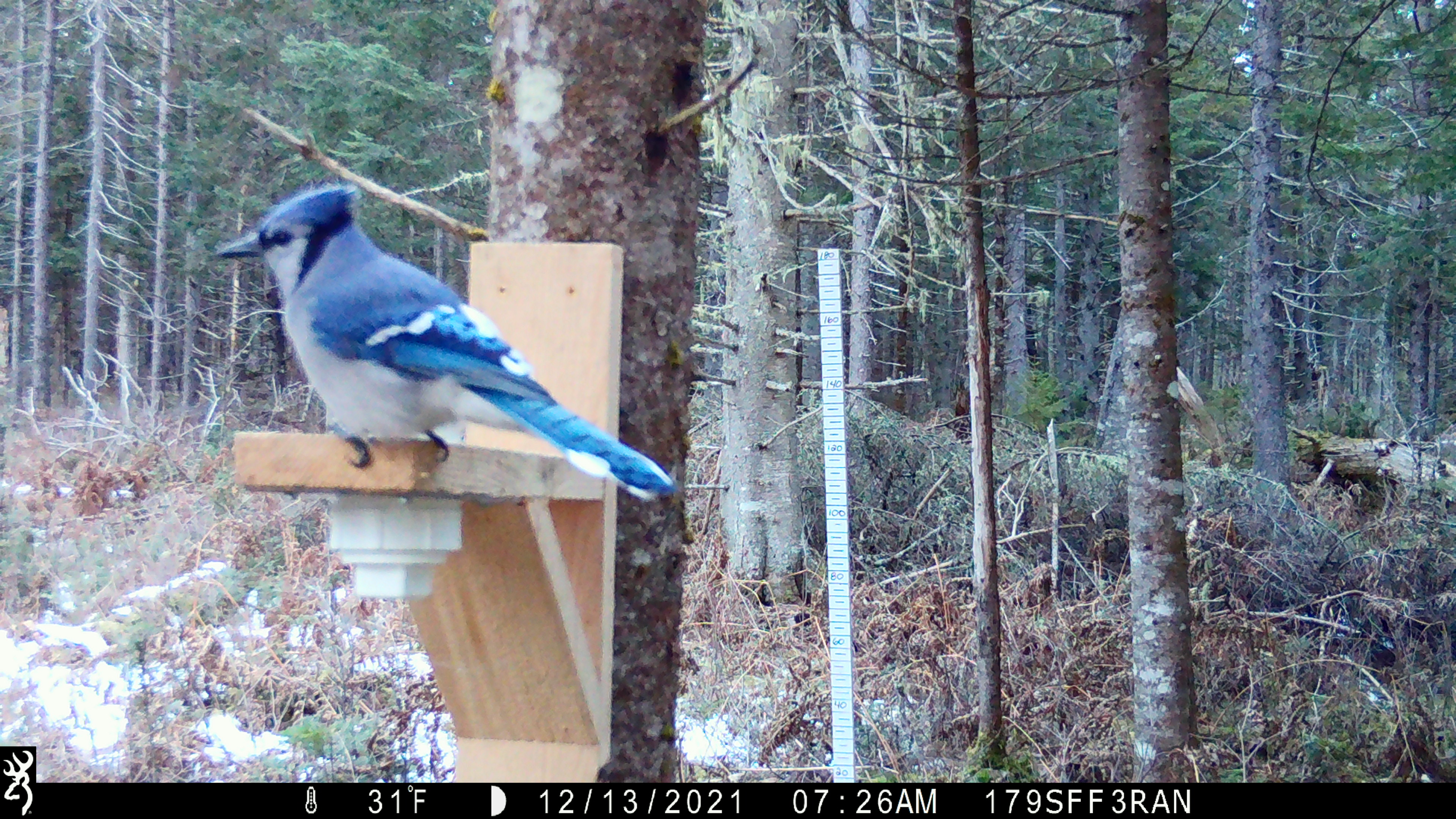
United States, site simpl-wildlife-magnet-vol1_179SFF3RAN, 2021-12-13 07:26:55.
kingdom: Animalia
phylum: Chordata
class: Aves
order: Passeriformes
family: Corvidae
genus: Cyanocitta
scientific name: Cyanocitta cristata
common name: blue jay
Blue jay (Cyanocitta cristata).